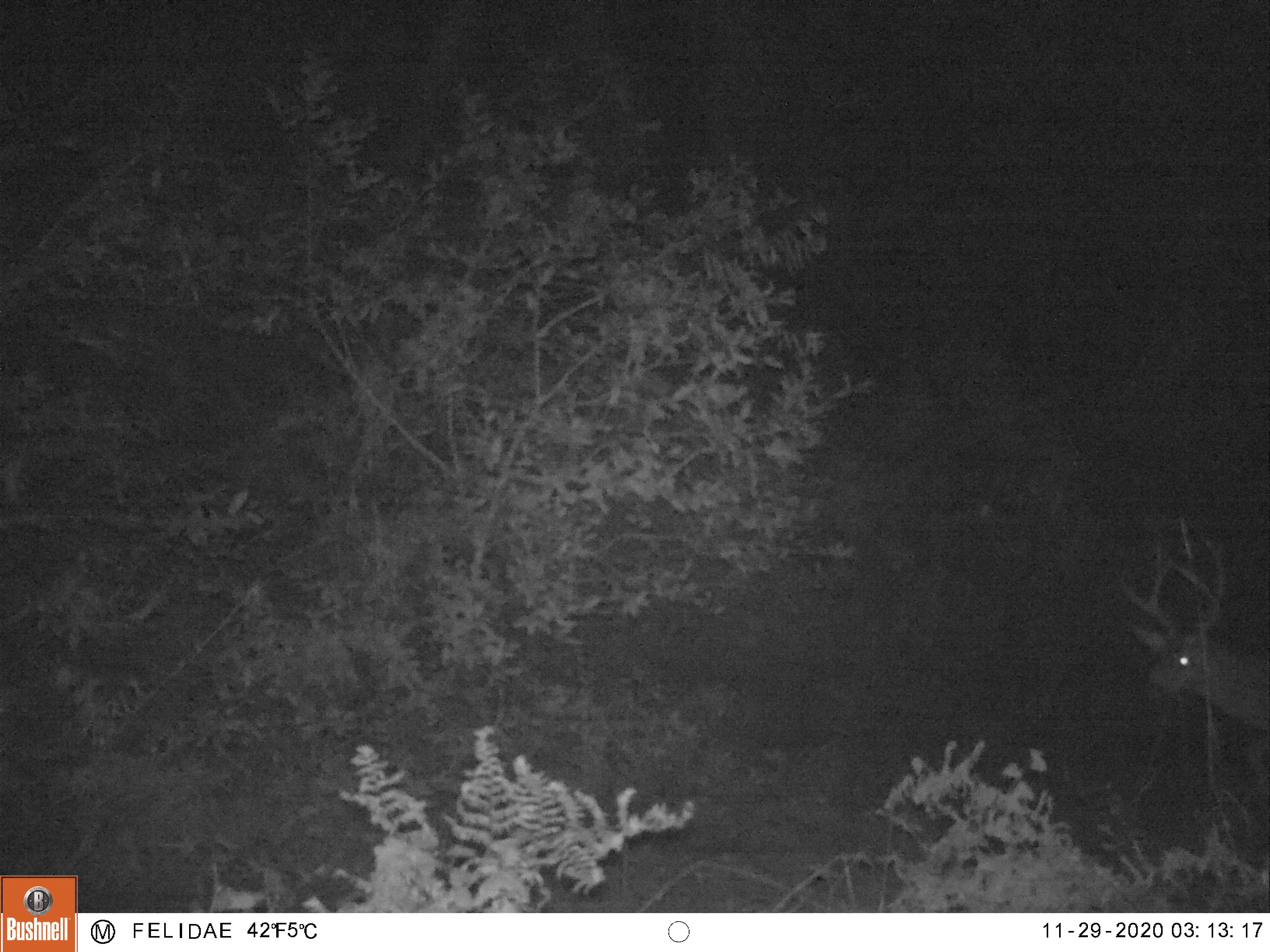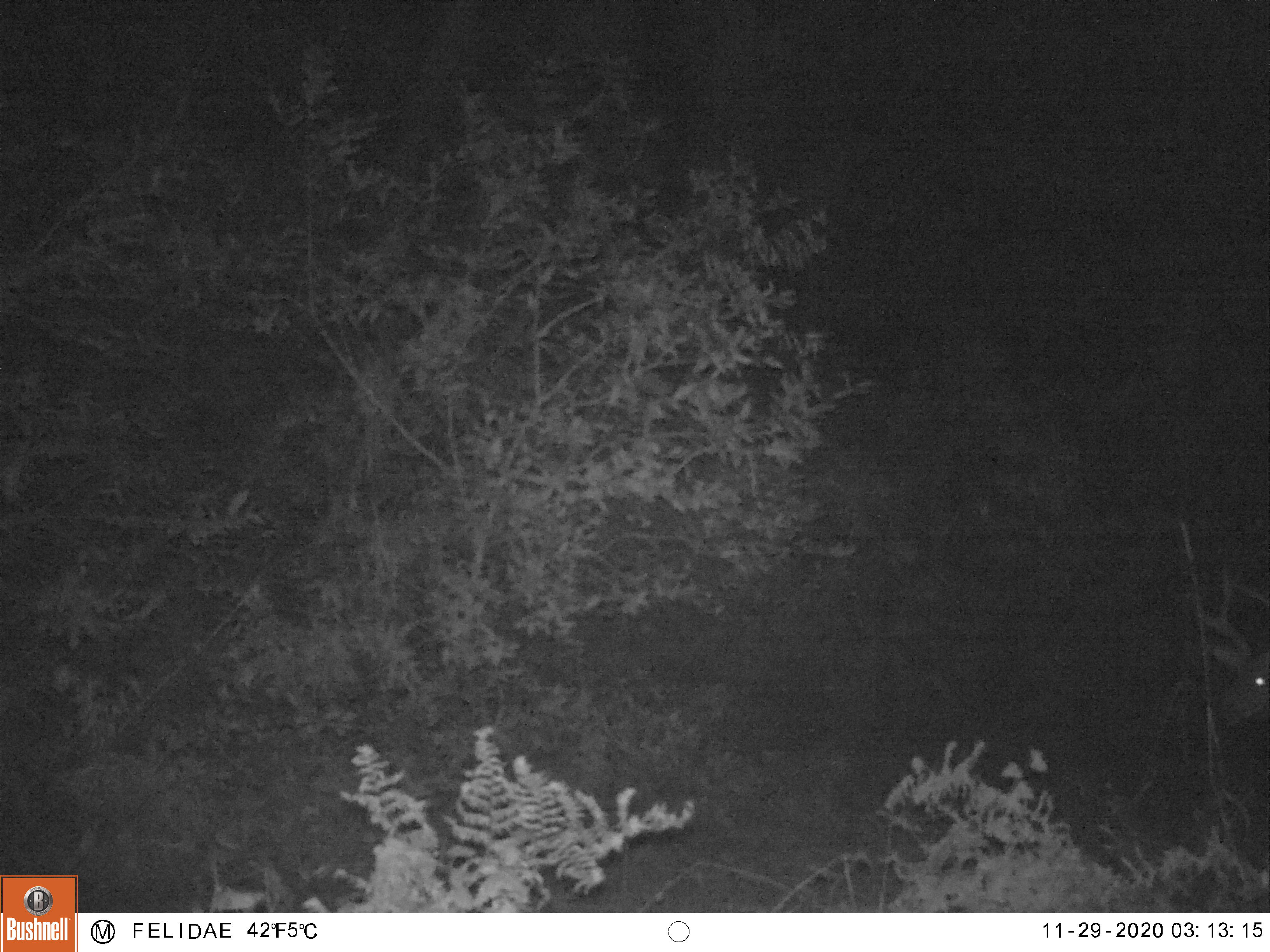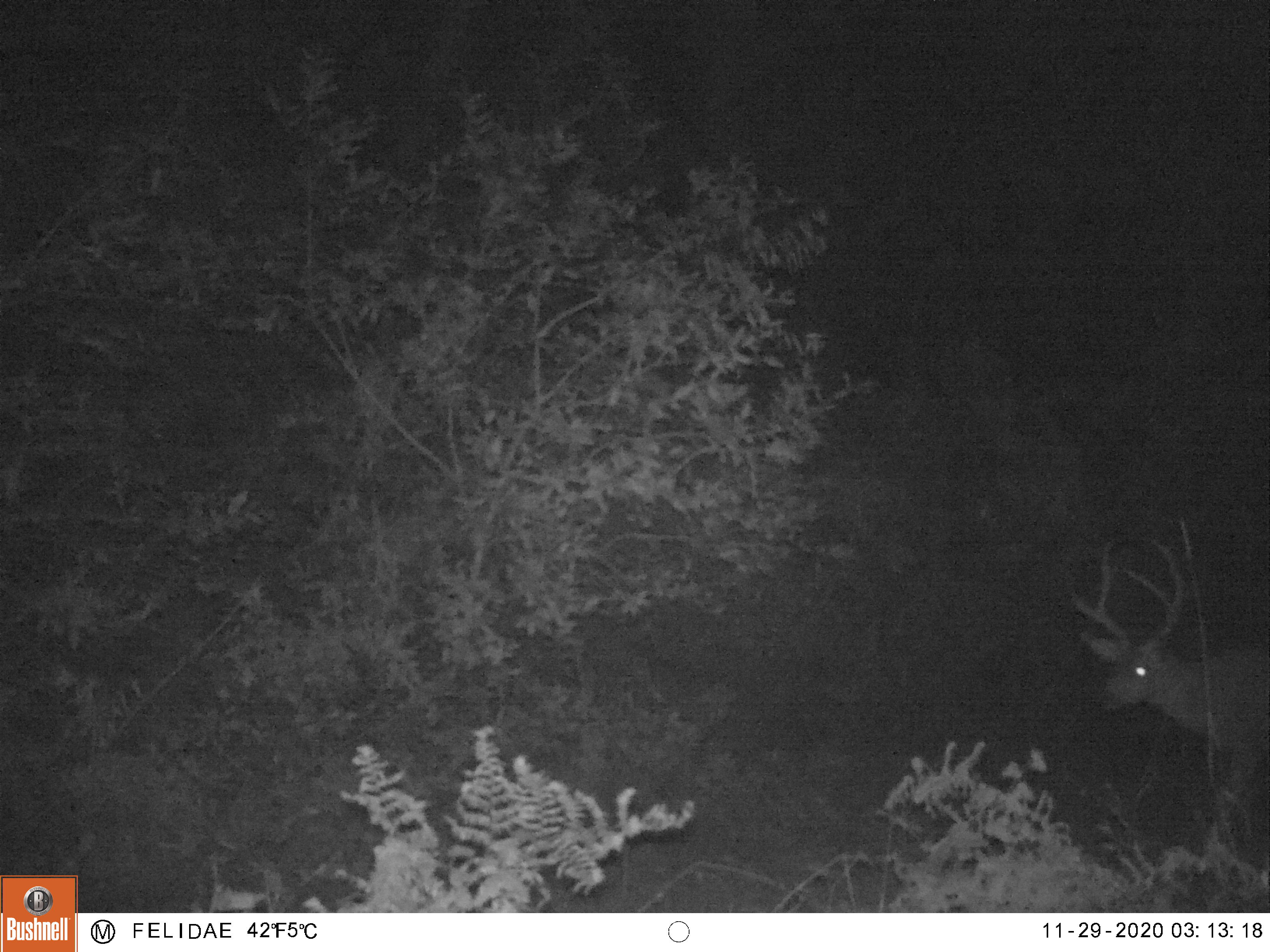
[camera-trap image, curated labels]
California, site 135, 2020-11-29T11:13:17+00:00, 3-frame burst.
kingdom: Animalia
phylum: Chordata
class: Mammalia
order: Artiodactyla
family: Cervidae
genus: Odocoileus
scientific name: Odocoileus hemionus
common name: mule deer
Mule deer (Odocoileus hemionus).